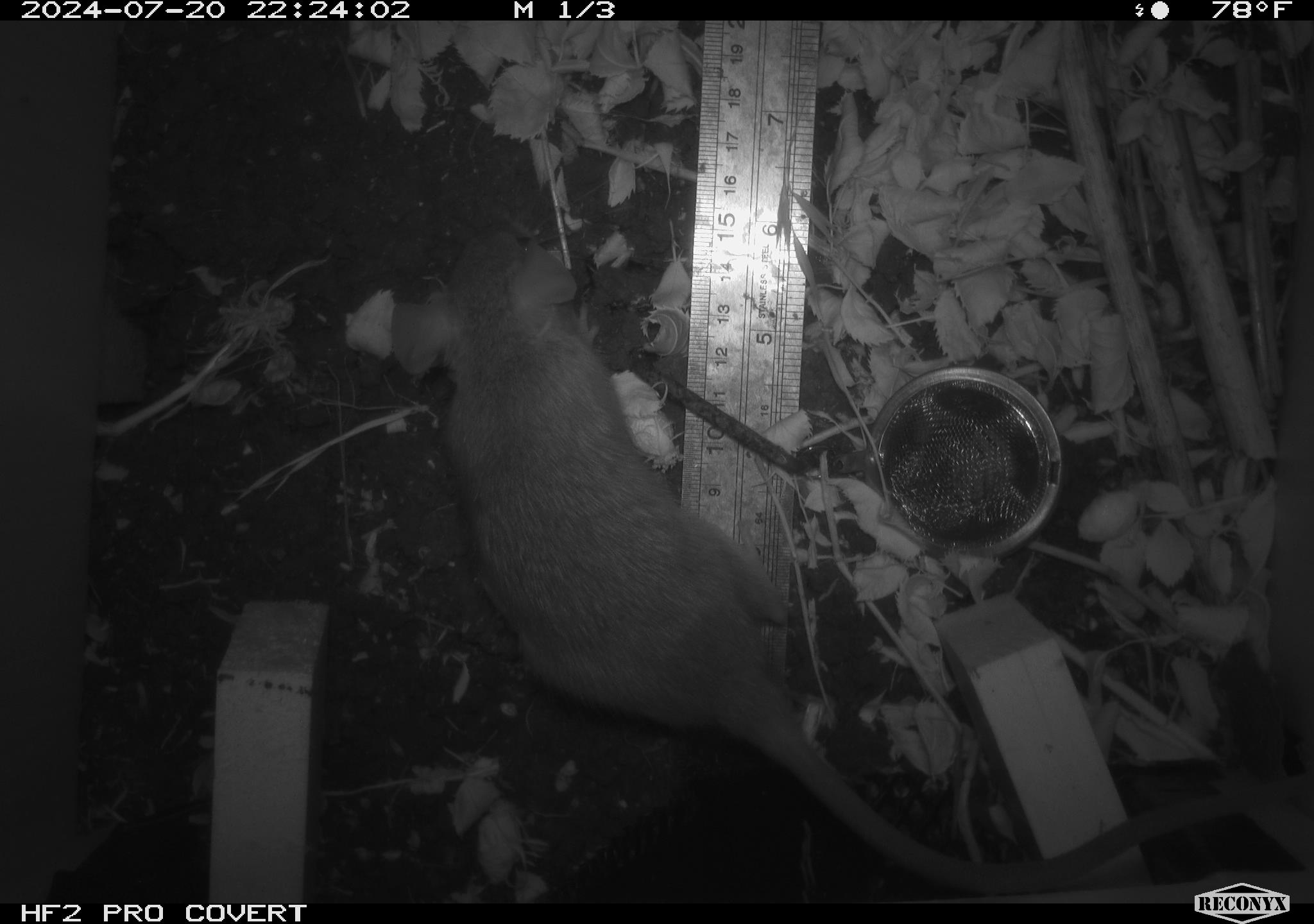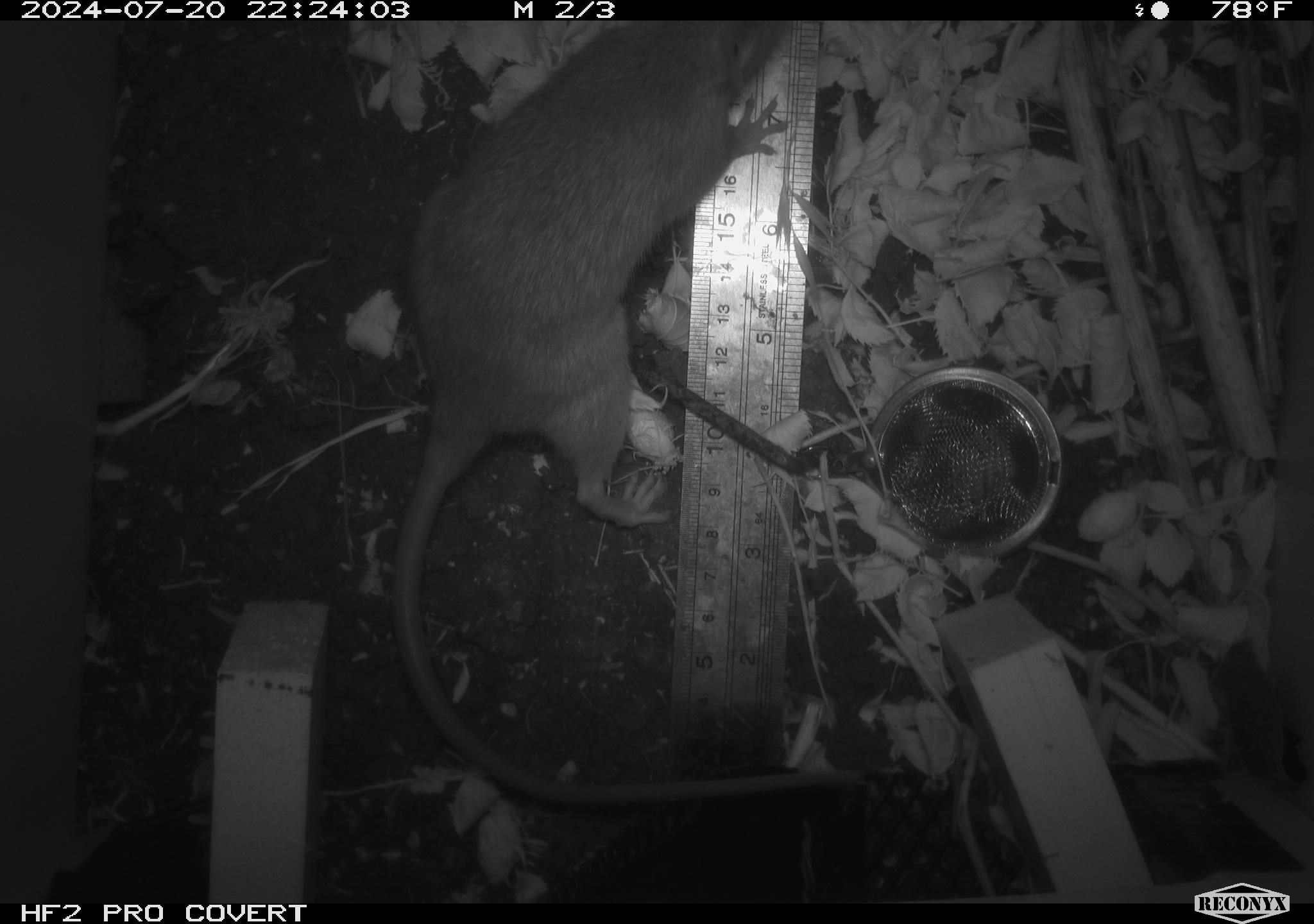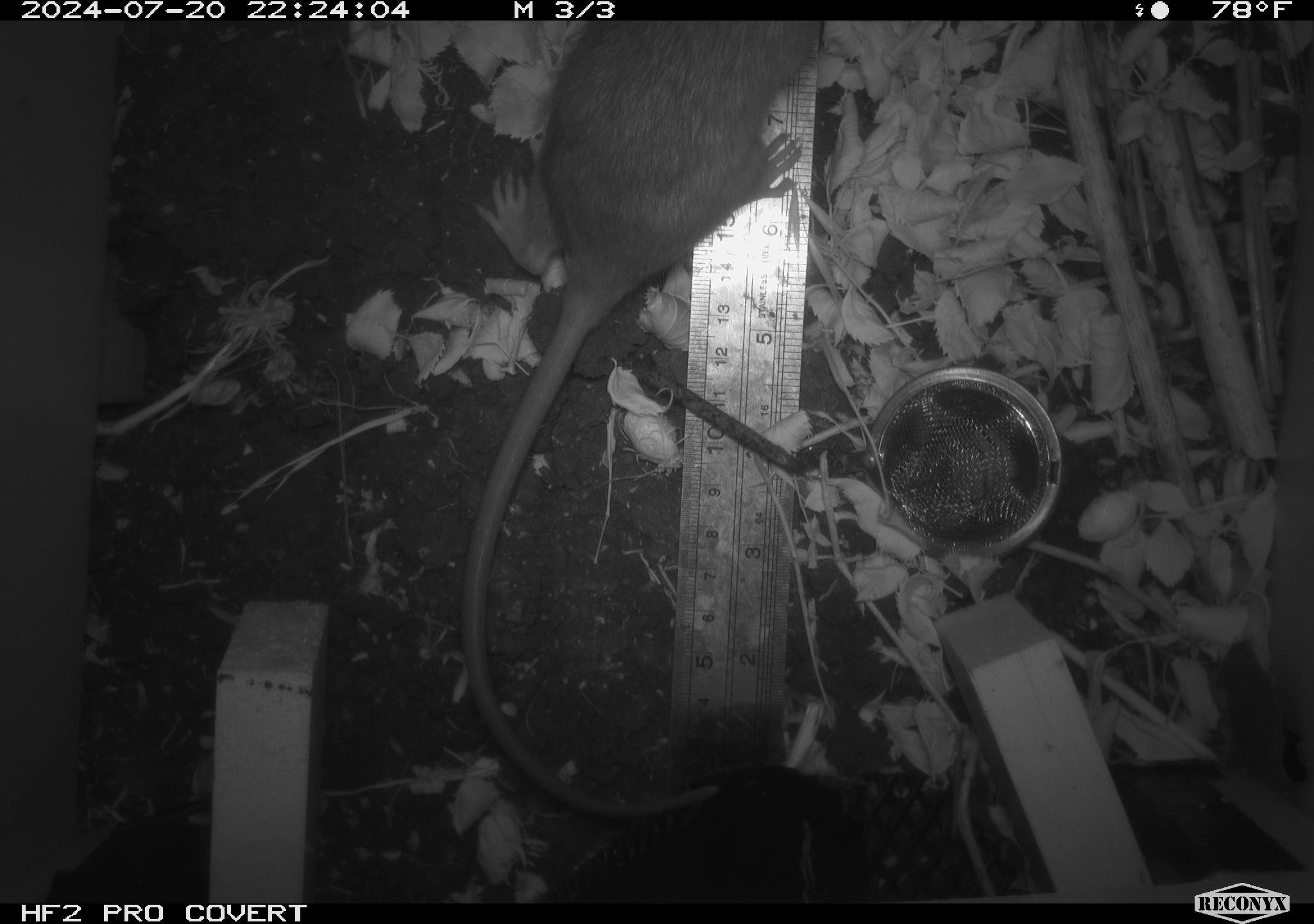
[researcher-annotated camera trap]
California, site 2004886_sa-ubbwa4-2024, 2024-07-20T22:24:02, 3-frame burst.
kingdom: Animalia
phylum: Chordata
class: Mammalia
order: Rodentia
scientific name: Rodentia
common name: woodrat or rat or mouse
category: woodrat or rat or mouse species